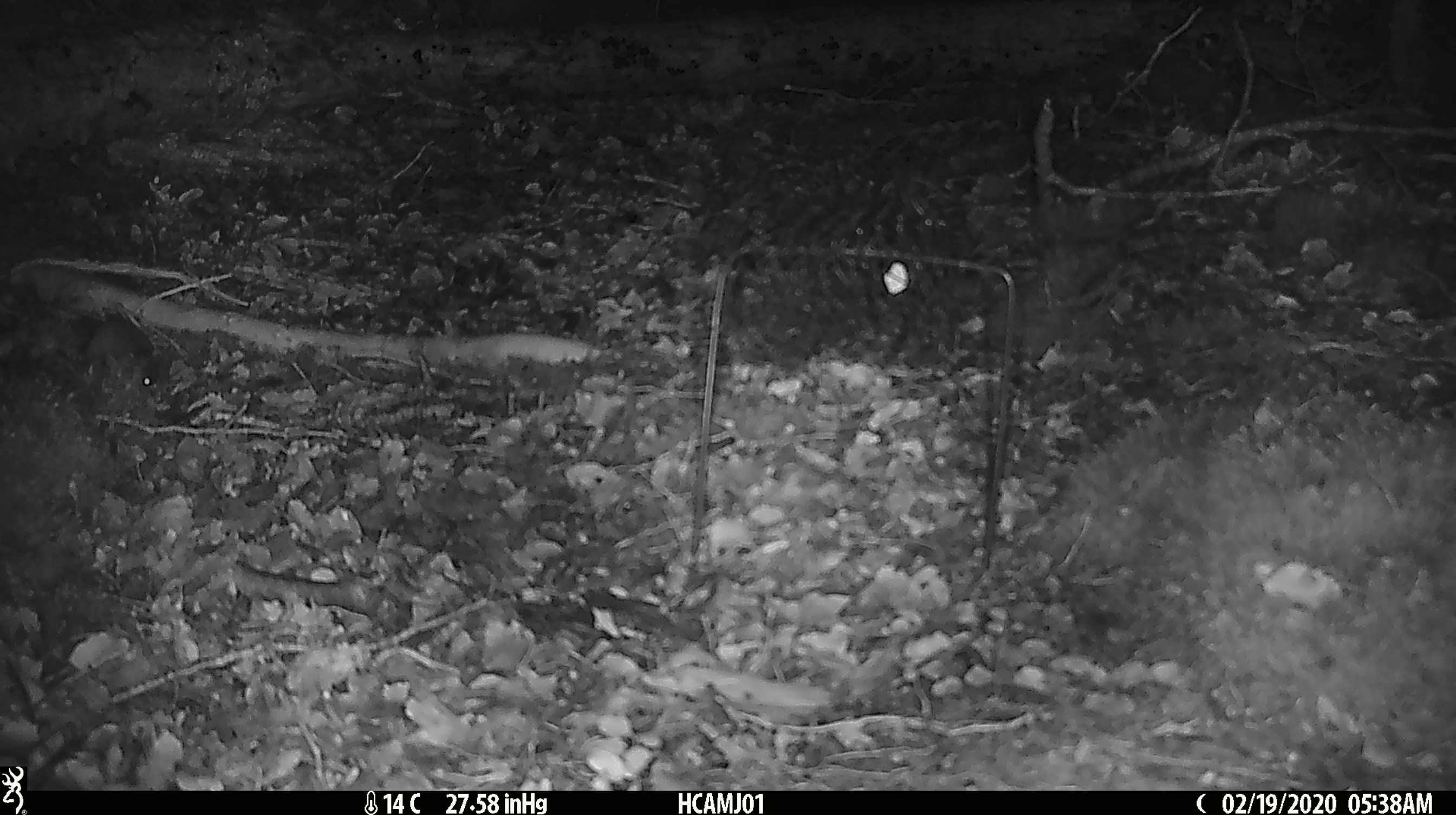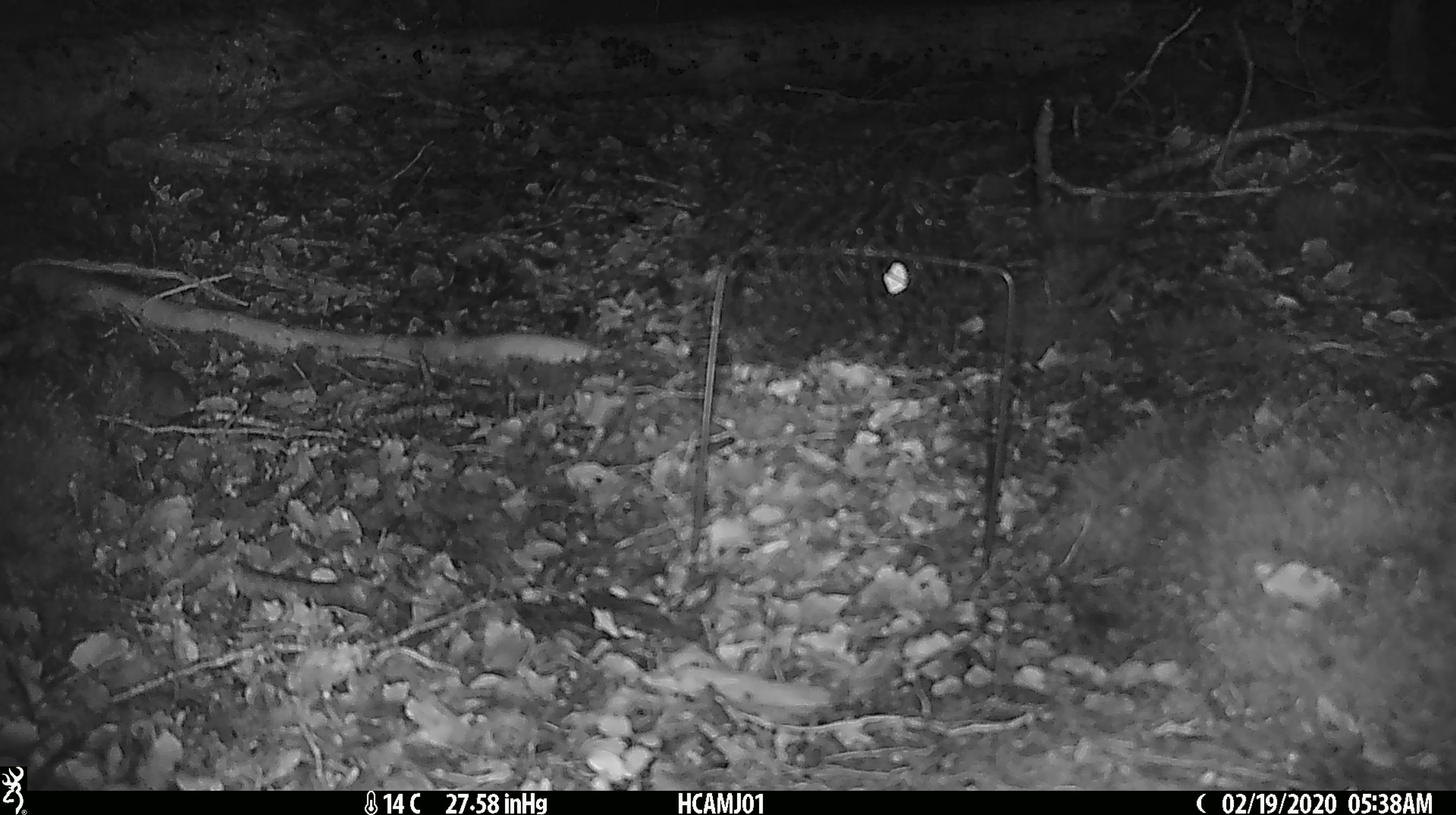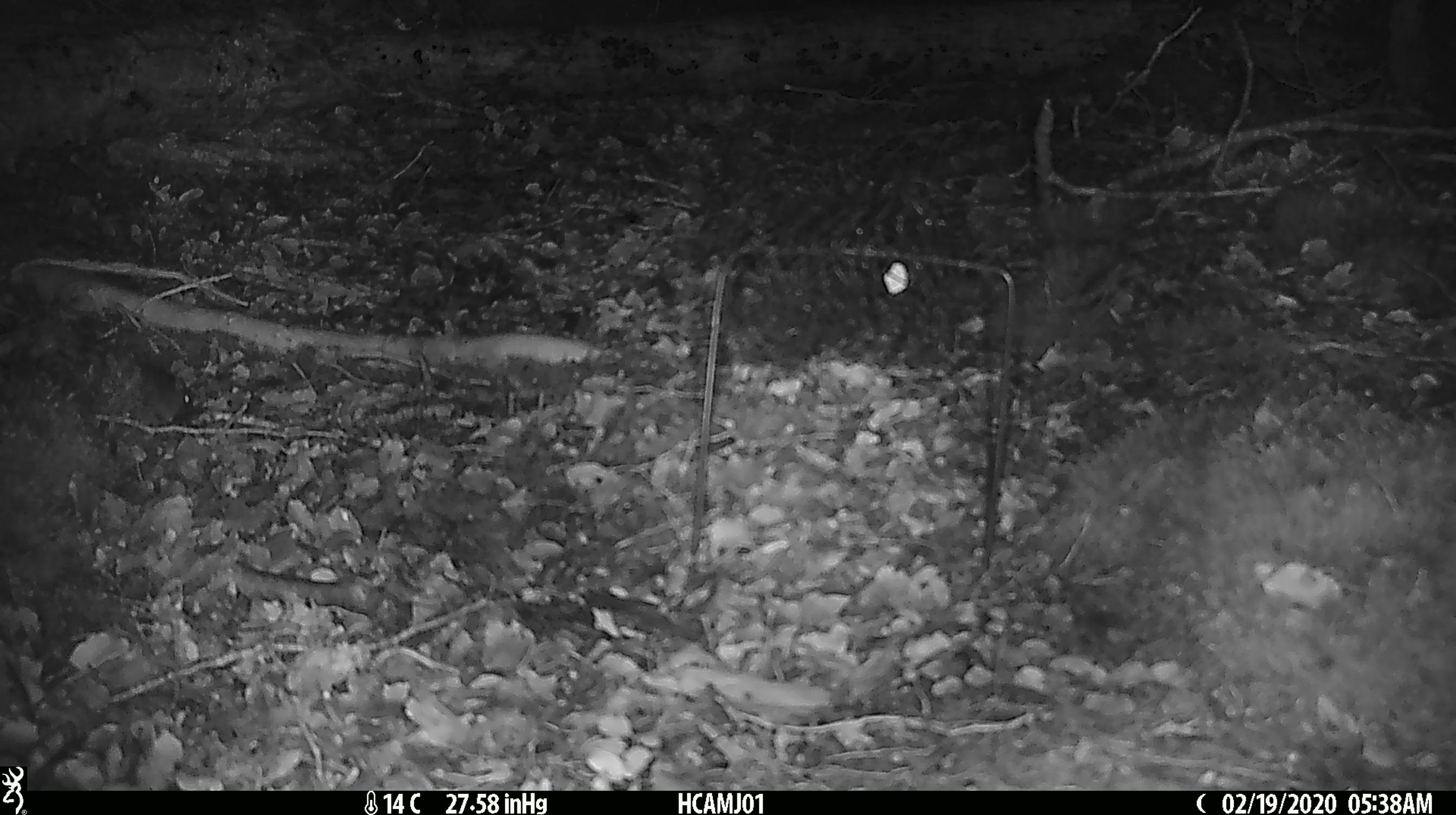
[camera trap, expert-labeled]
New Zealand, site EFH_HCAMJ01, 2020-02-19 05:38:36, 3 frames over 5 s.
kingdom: Animalia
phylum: Chordata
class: Mammalia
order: Rodentia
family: Muridae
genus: Mus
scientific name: Mus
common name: mouse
Mouse (Mus).